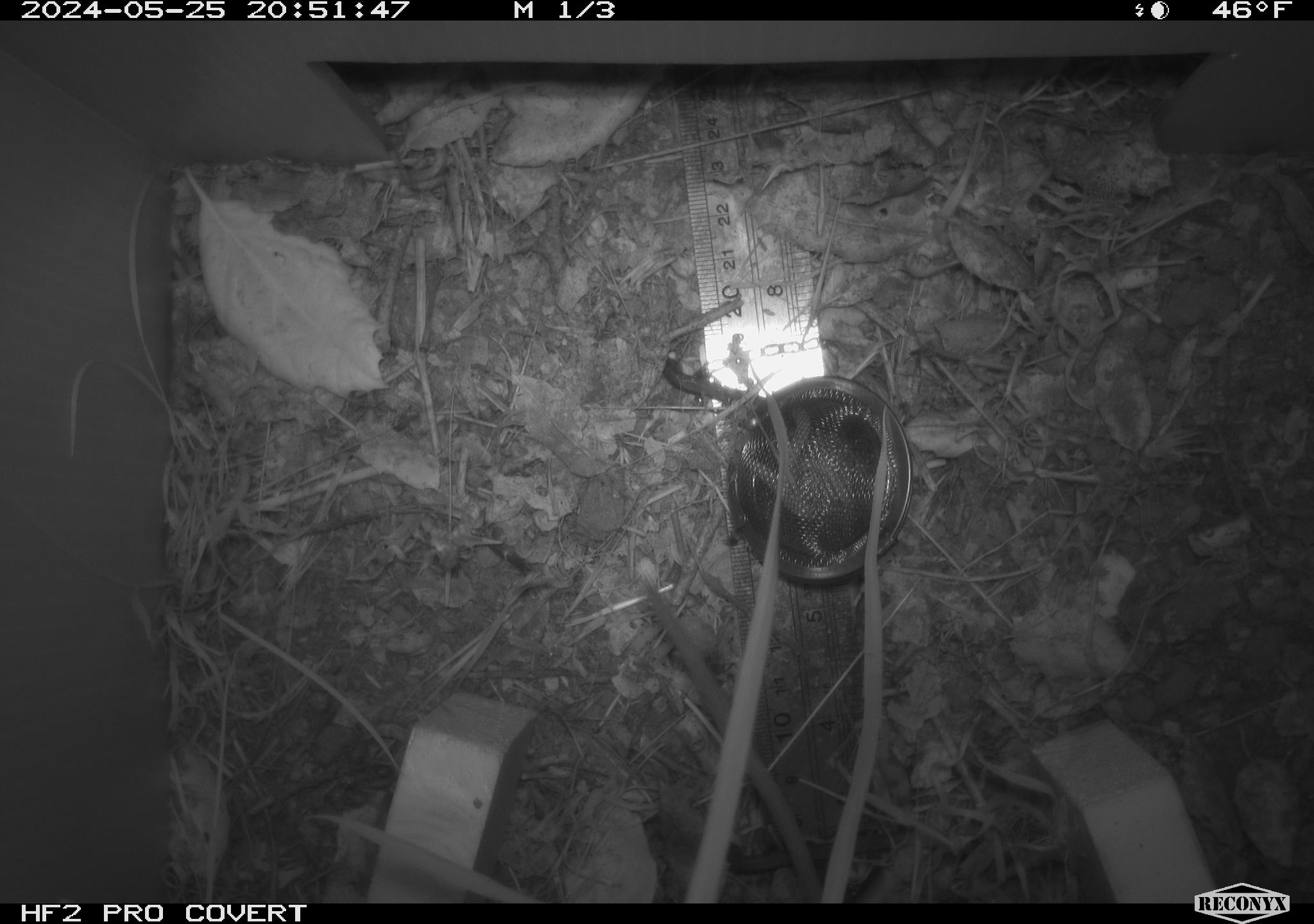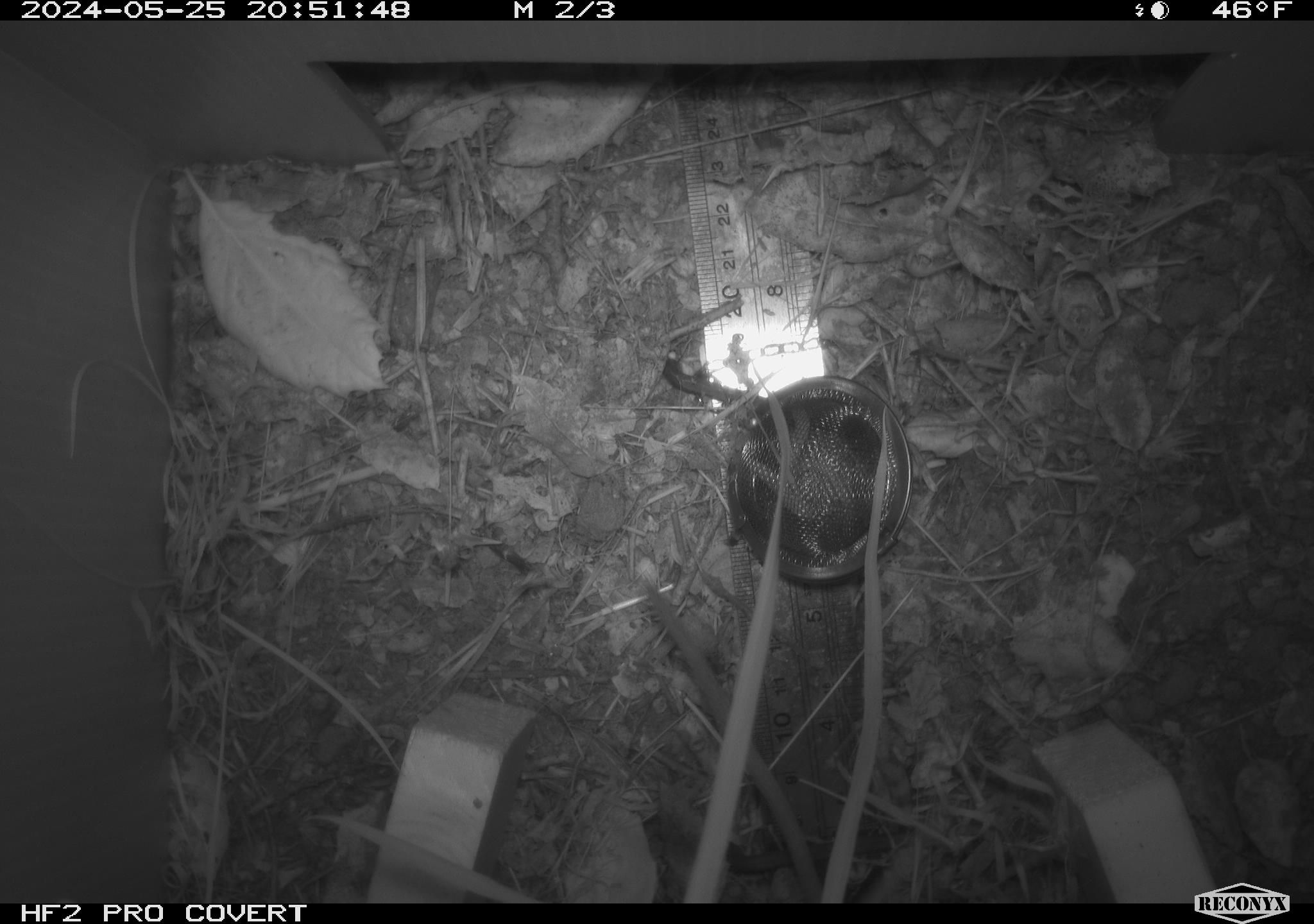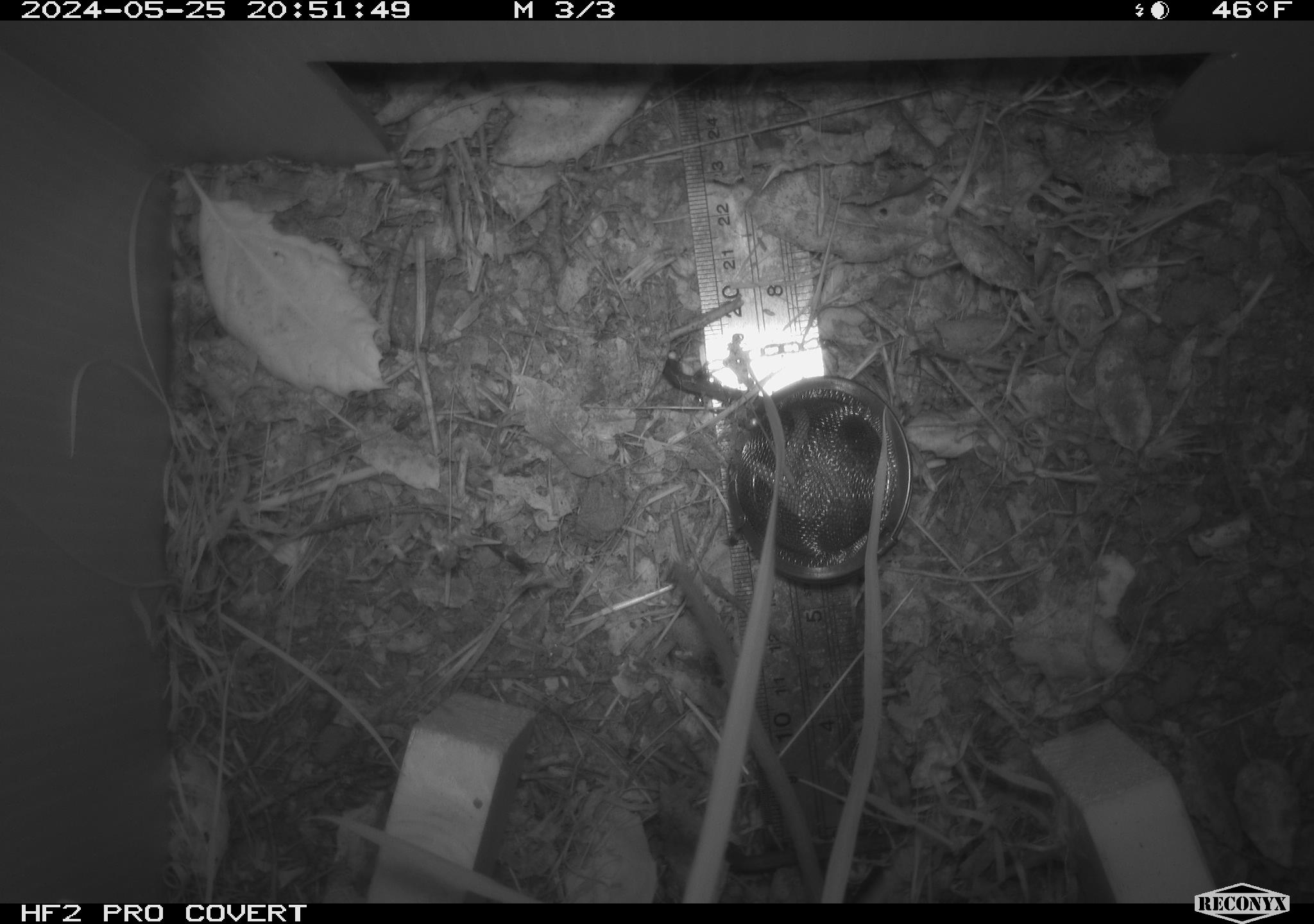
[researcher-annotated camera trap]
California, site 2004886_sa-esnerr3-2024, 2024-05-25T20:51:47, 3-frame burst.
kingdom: Animalia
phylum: Chordata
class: Mammalia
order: Rodentia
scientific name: Rodentia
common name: rodent